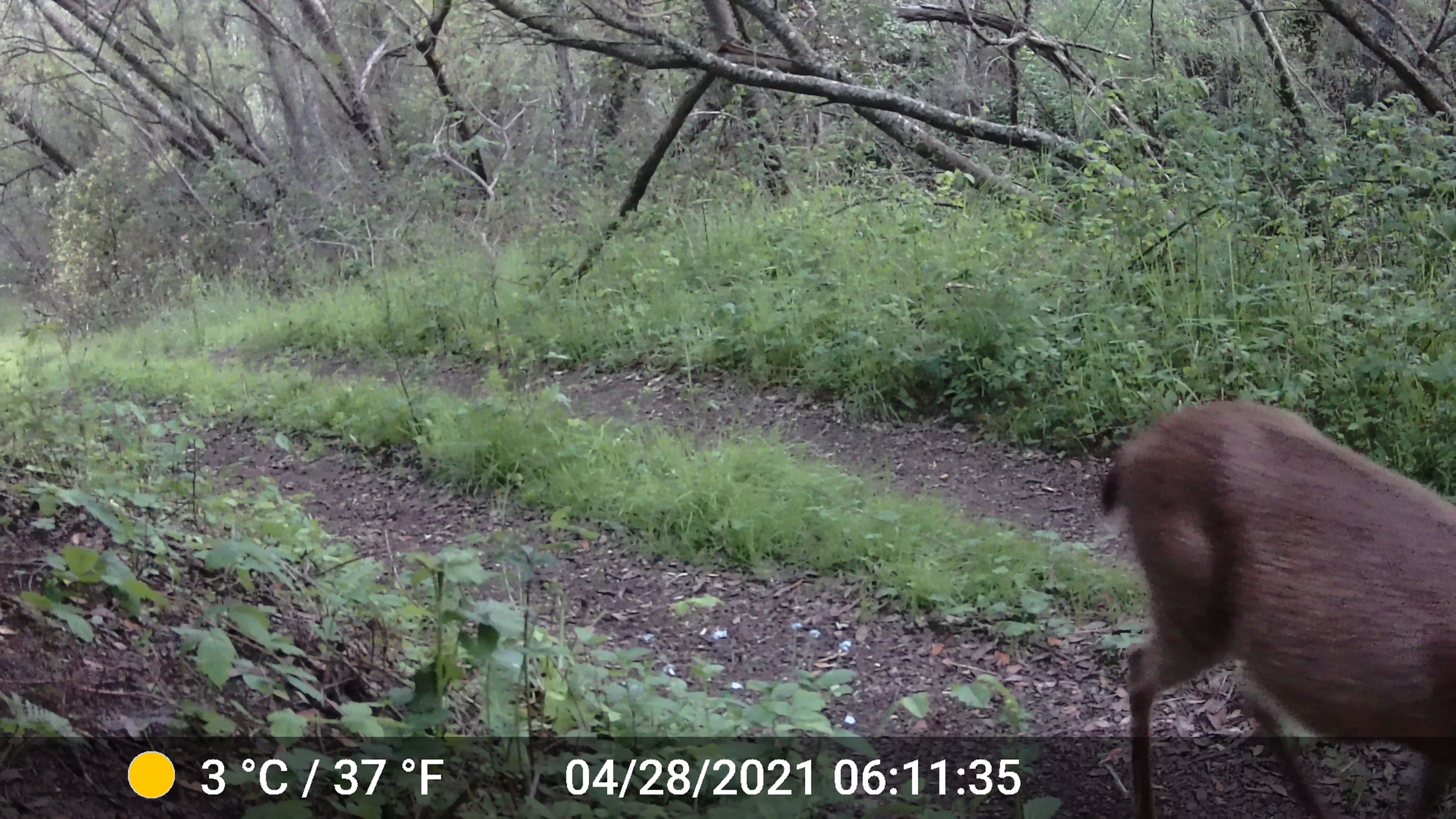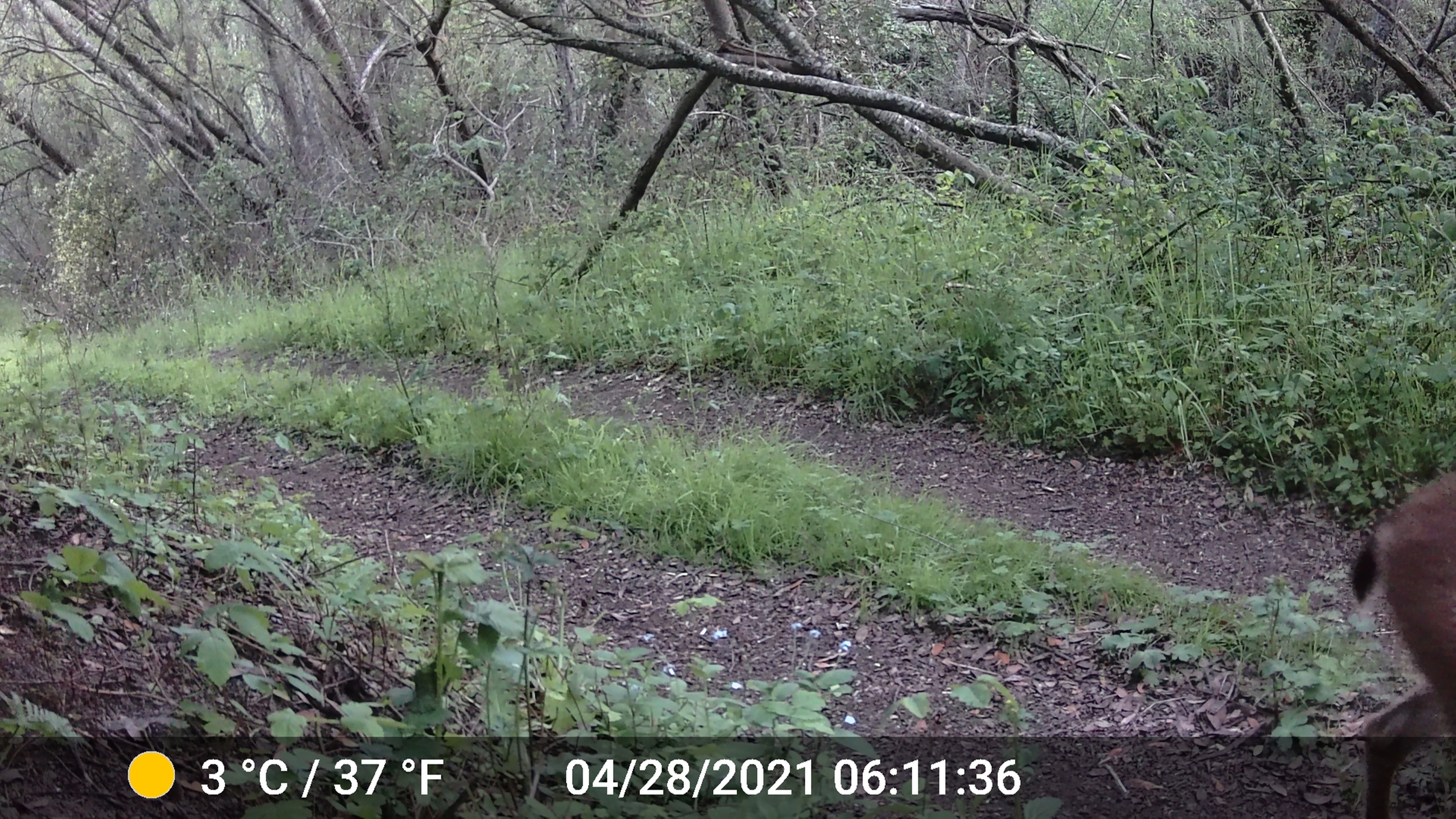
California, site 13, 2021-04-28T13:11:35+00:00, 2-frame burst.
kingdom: Animalia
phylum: Chordata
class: Mammalia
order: Artiodactyla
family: Cervidae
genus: Odocoileus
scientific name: Odocoileus hemionus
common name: mule deer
Mule deer (Odocoileus hemionus).